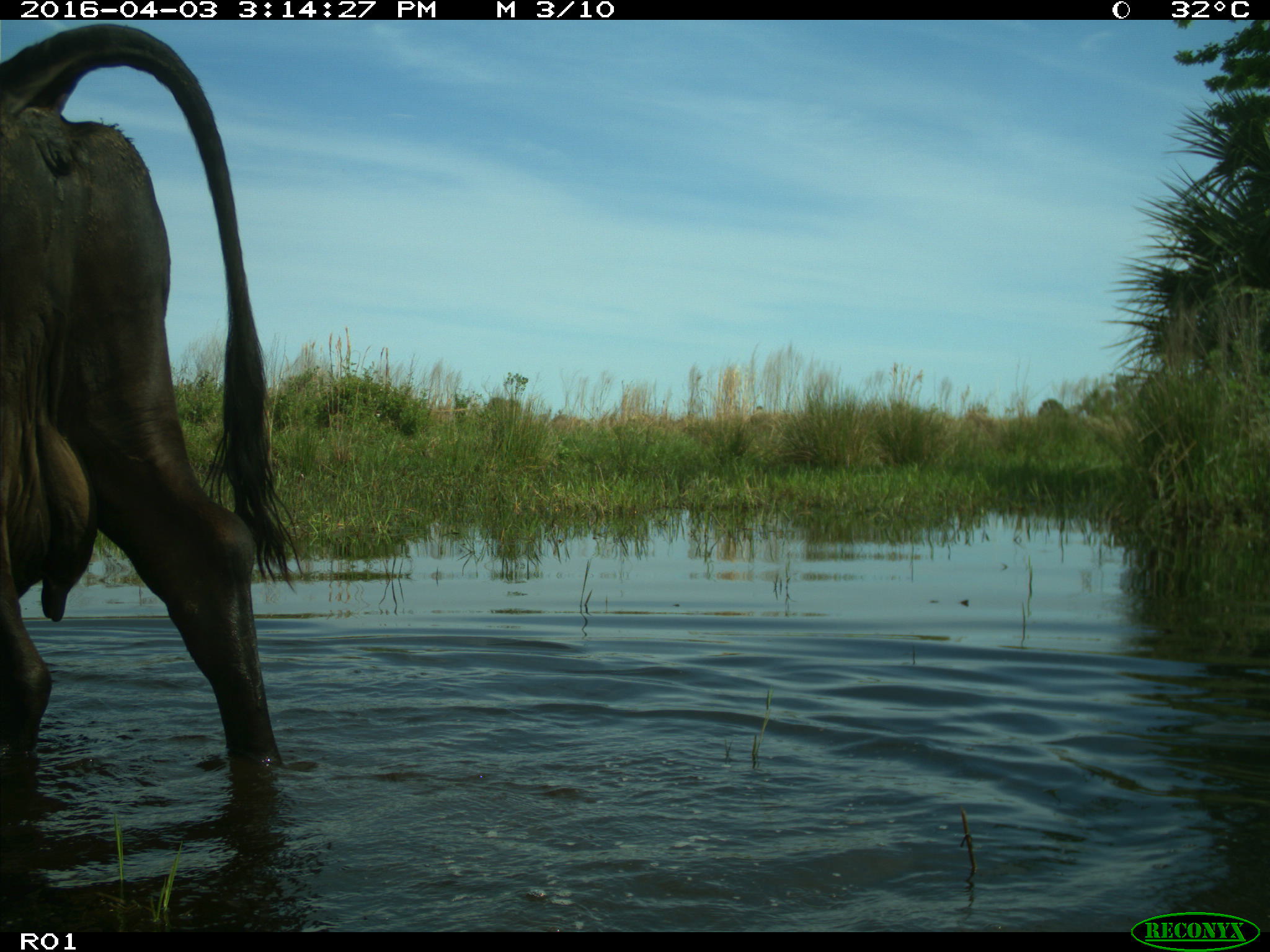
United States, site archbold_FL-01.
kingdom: Animalia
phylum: Chordata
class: Mammalia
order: Artiodactyla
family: Bovidae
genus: Bos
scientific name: Bos taurus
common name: domestic cow